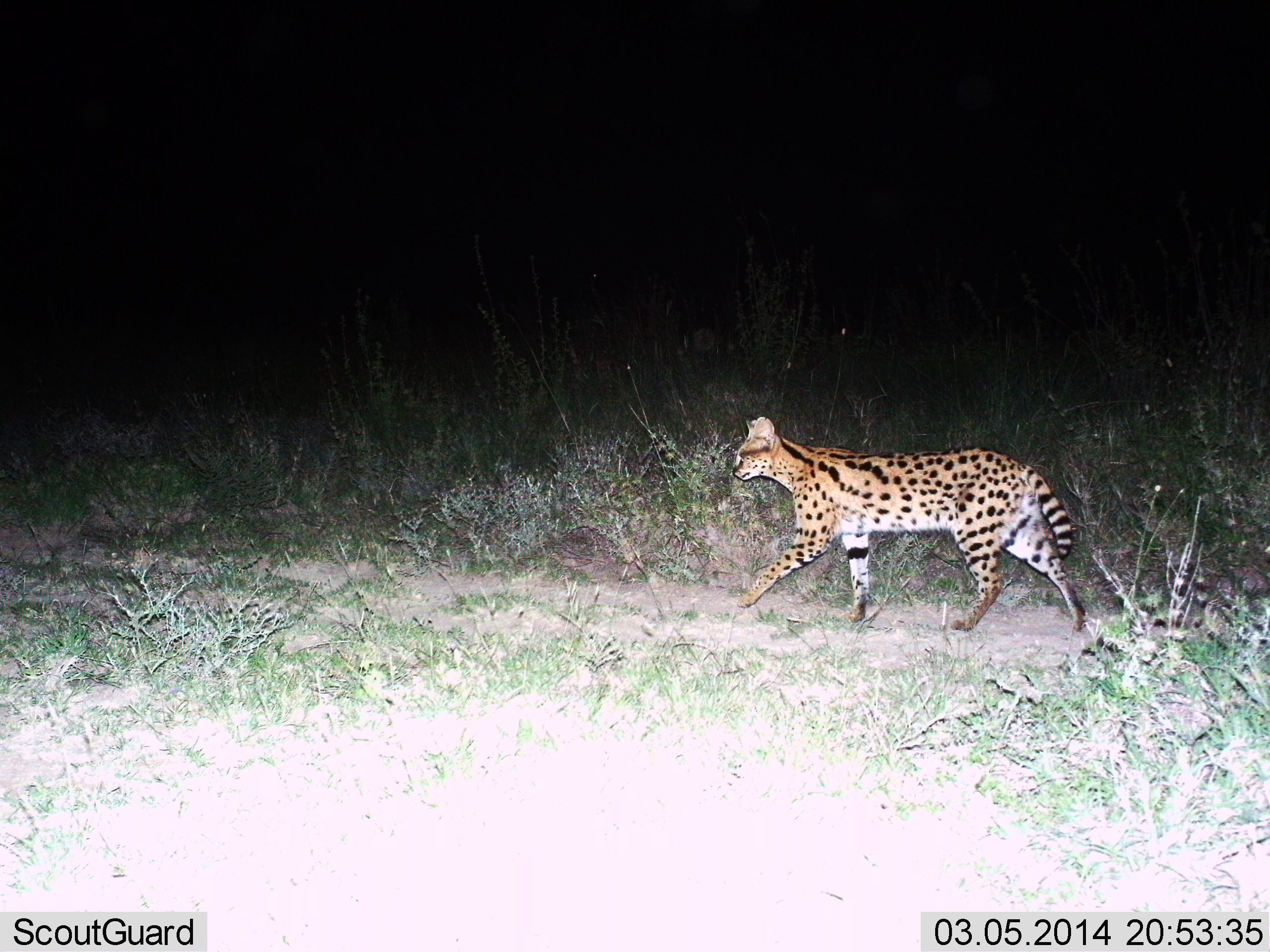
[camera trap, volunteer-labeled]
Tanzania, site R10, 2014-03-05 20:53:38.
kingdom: Animalia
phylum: Chordata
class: Mammalia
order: Carnivora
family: Felidae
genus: Leptailurus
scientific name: Leptailurus serval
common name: serval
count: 1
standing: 10%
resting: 0%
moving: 90%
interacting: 0%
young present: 0%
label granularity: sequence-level